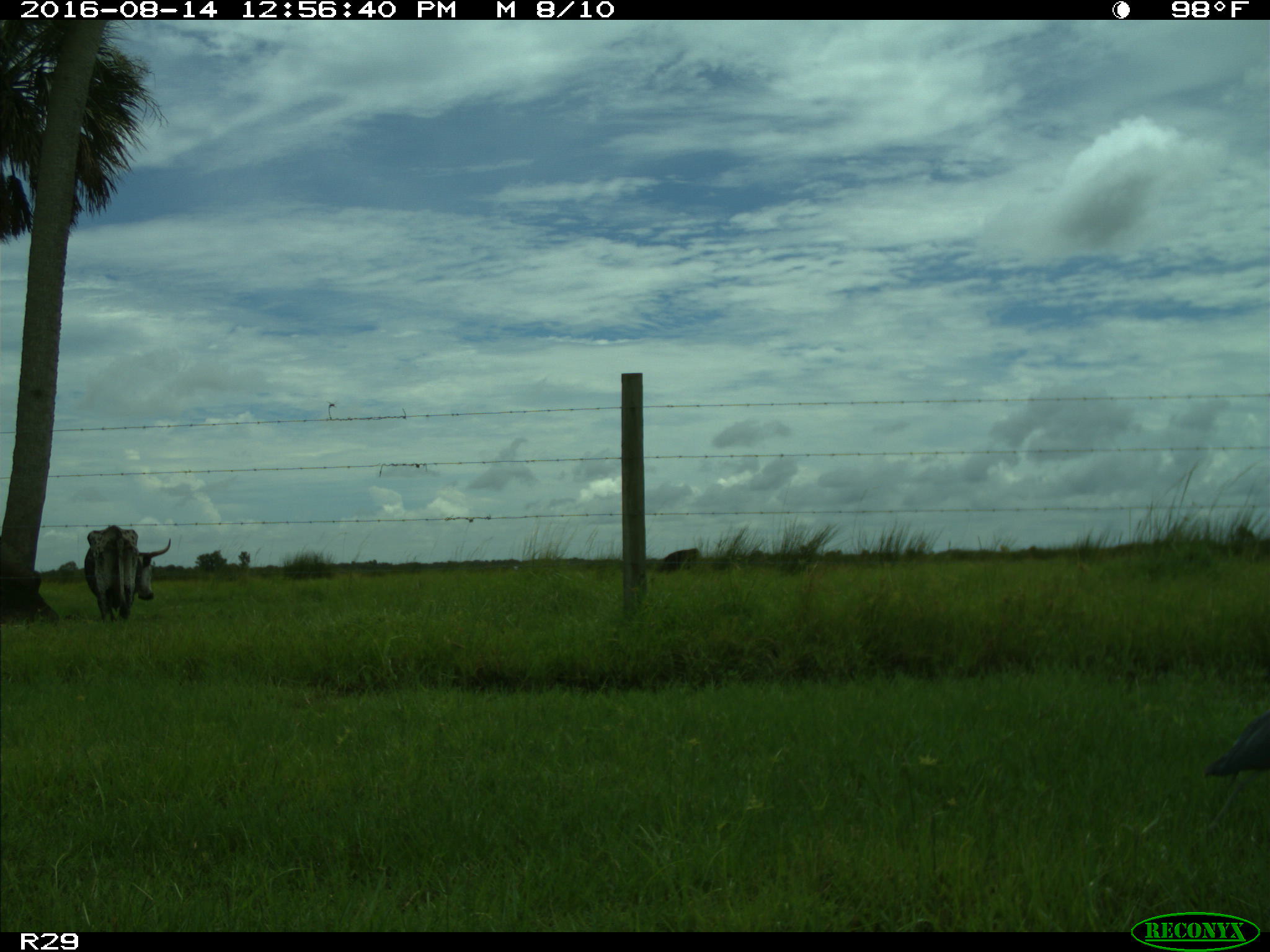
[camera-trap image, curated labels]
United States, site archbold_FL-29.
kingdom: Animalia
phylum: Chordata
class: Mammalia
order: Artiodactyla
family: Bovidae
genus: Bos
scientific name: Bos taurus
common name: domestic cow